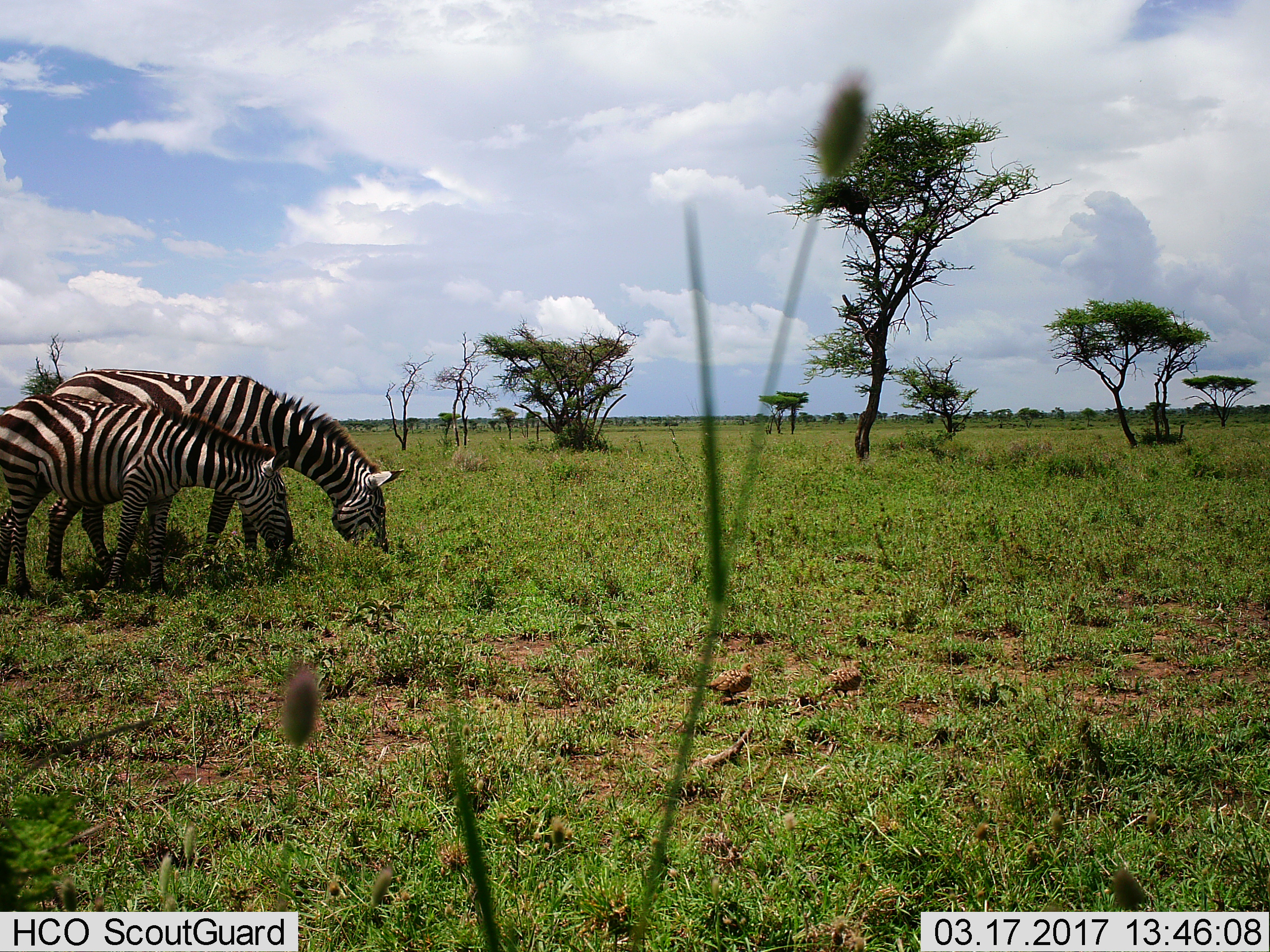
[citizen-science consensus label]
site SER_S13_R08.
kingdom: Animalia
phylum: Chordata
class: Mammalia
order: Perissodactyla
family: Equidae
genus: Equus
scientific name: Equus quagga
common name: plains zebra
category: zebraplains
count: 2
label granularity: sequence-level